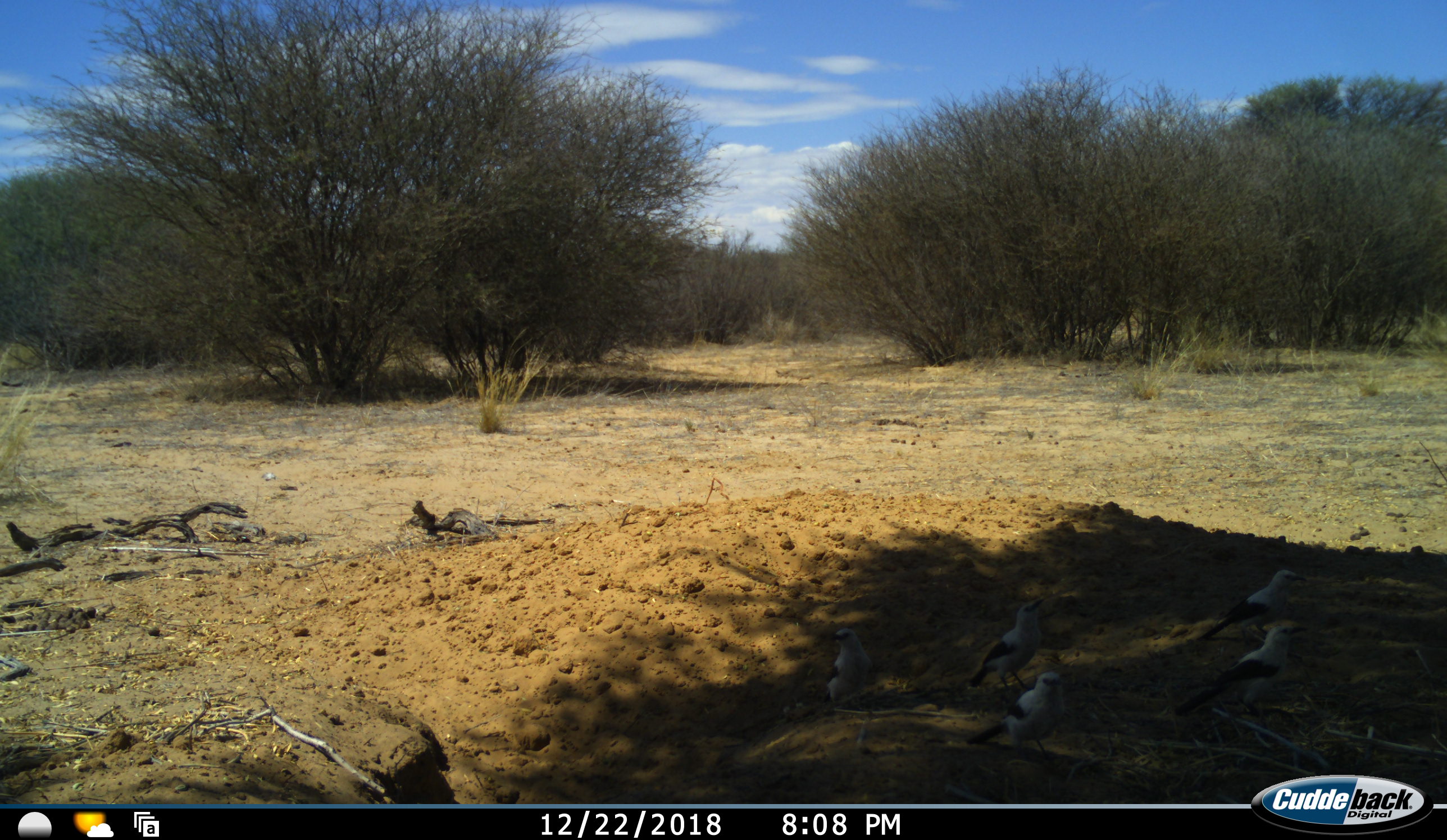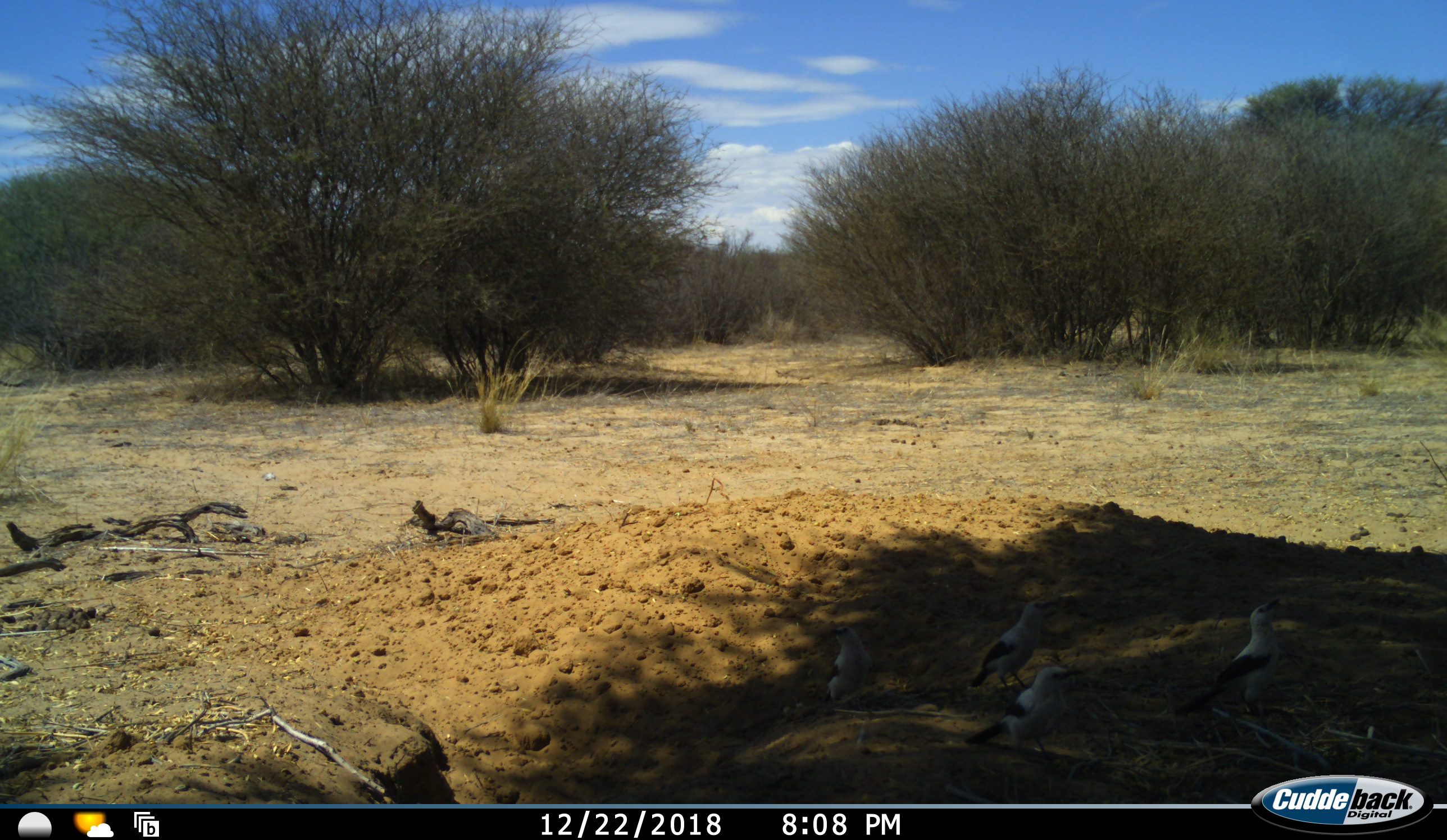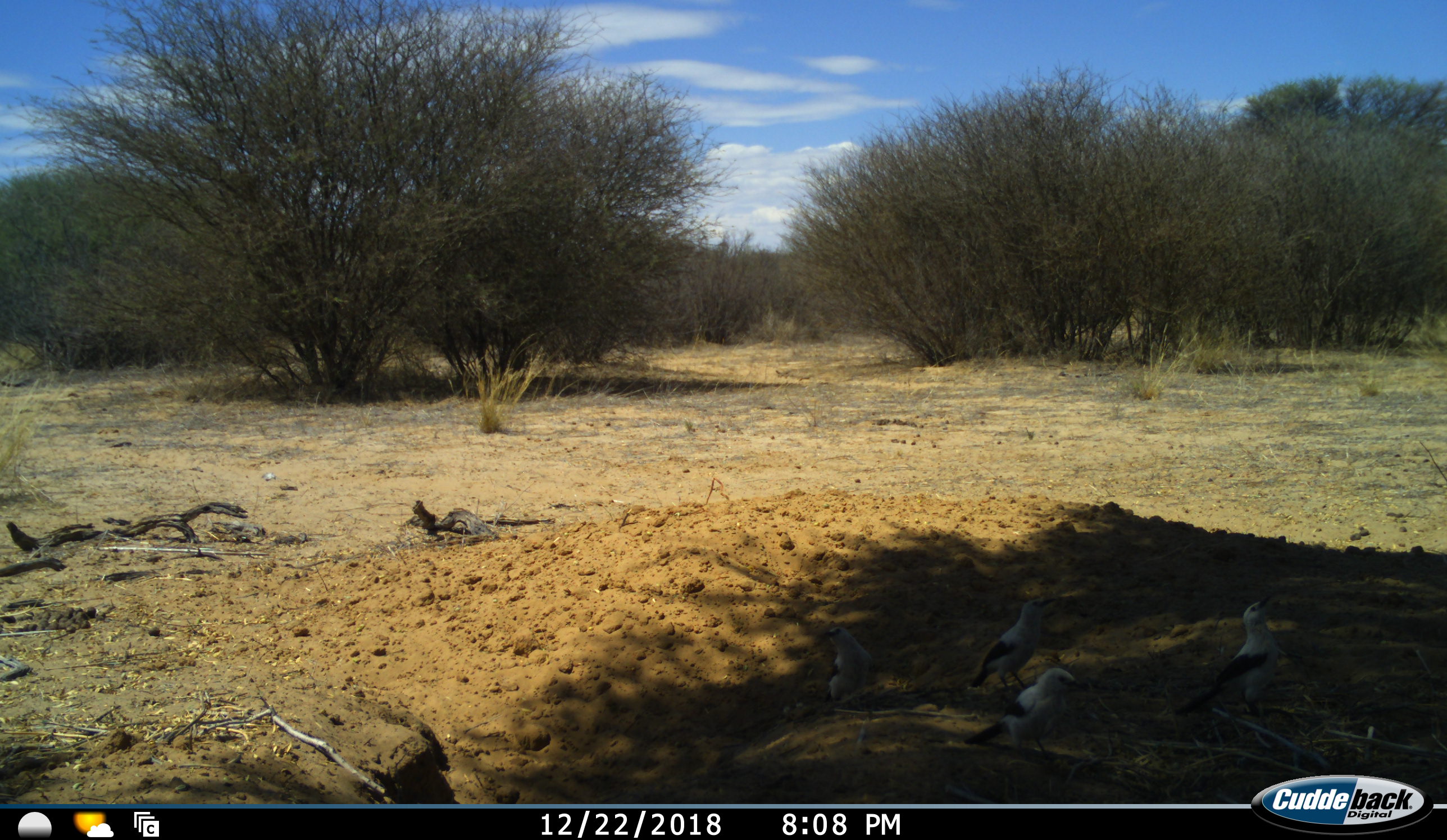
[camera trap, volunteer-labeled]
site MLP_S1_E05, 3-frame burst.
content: unidentified animal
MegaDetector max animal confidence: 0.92